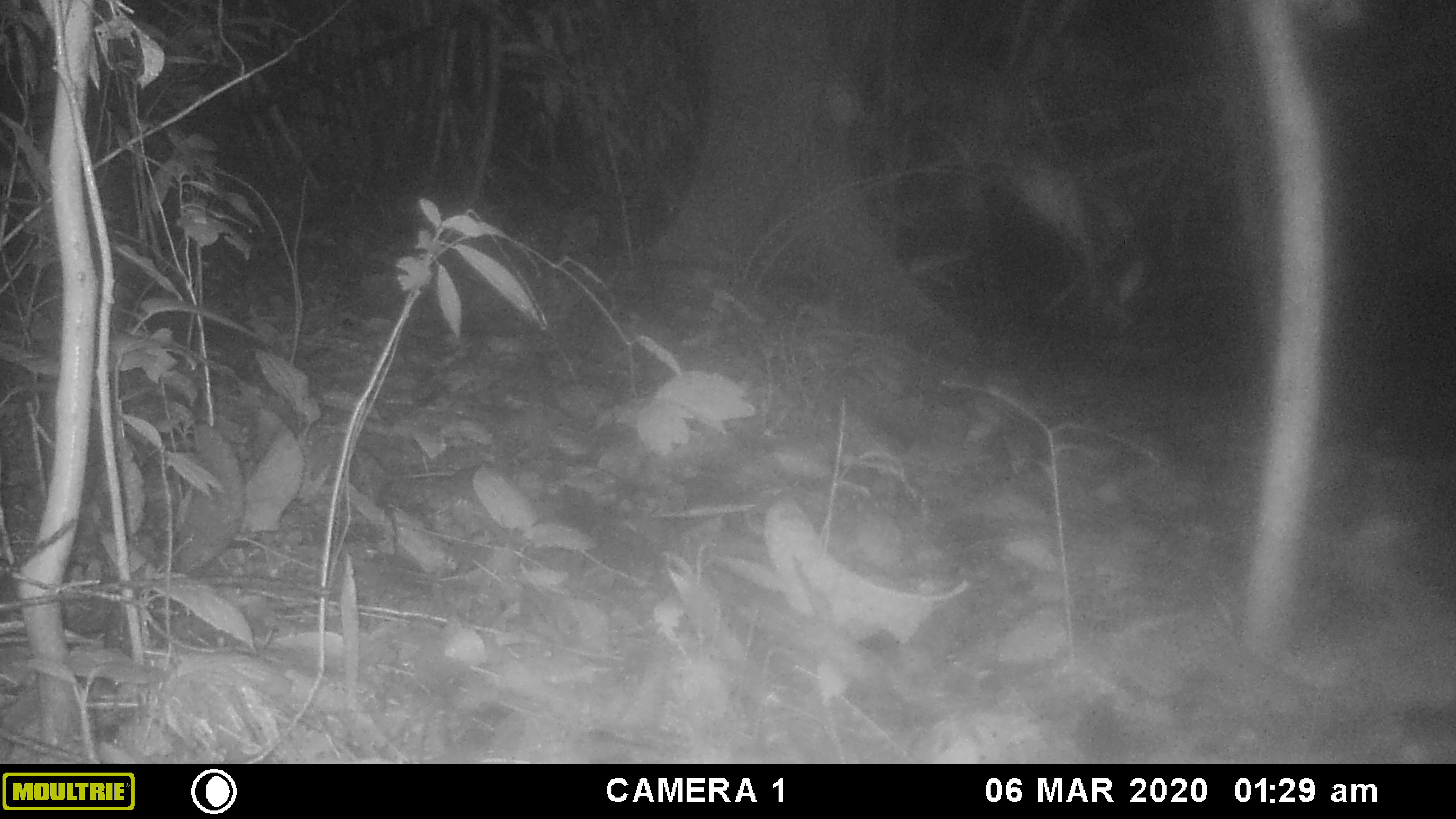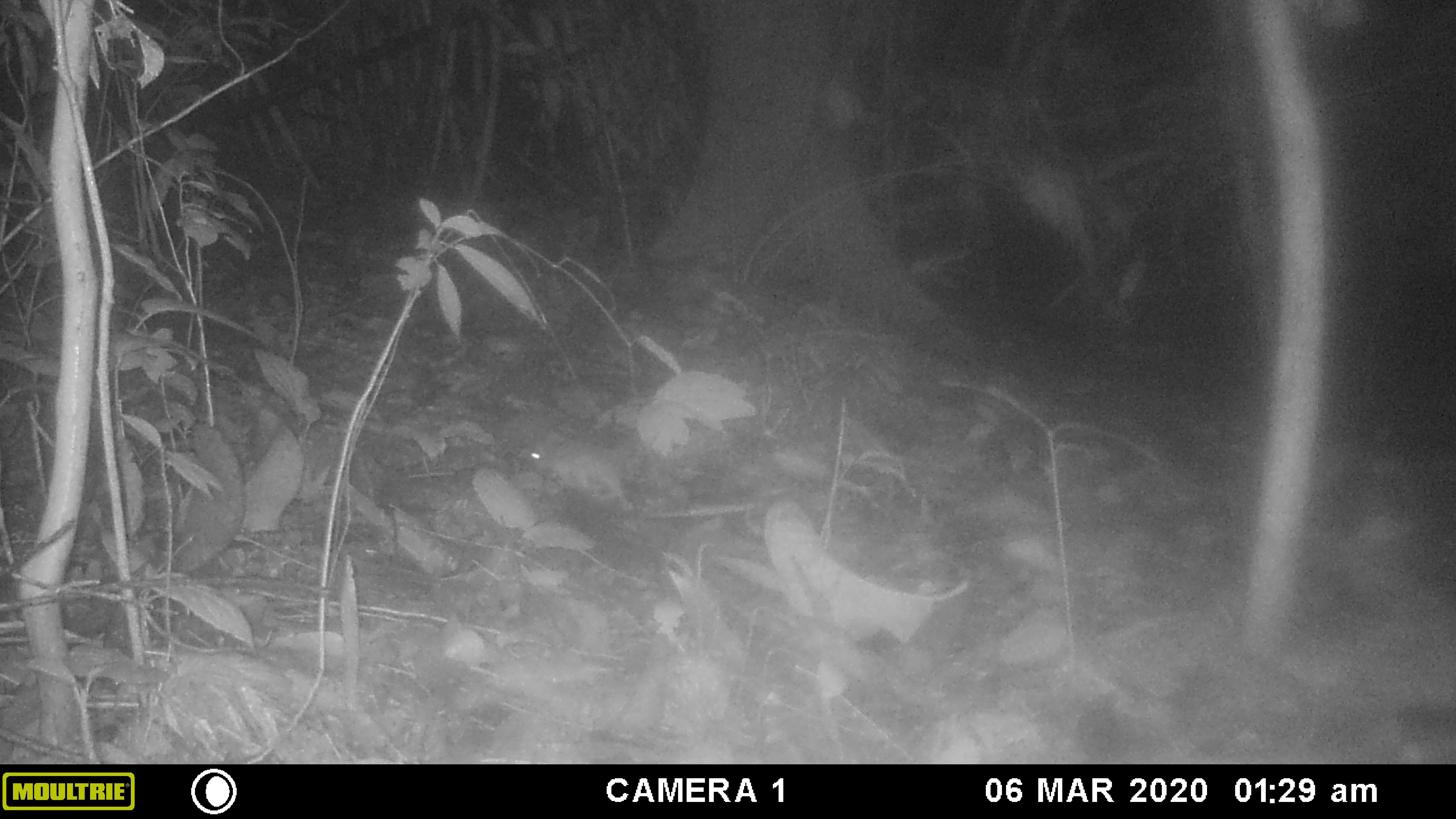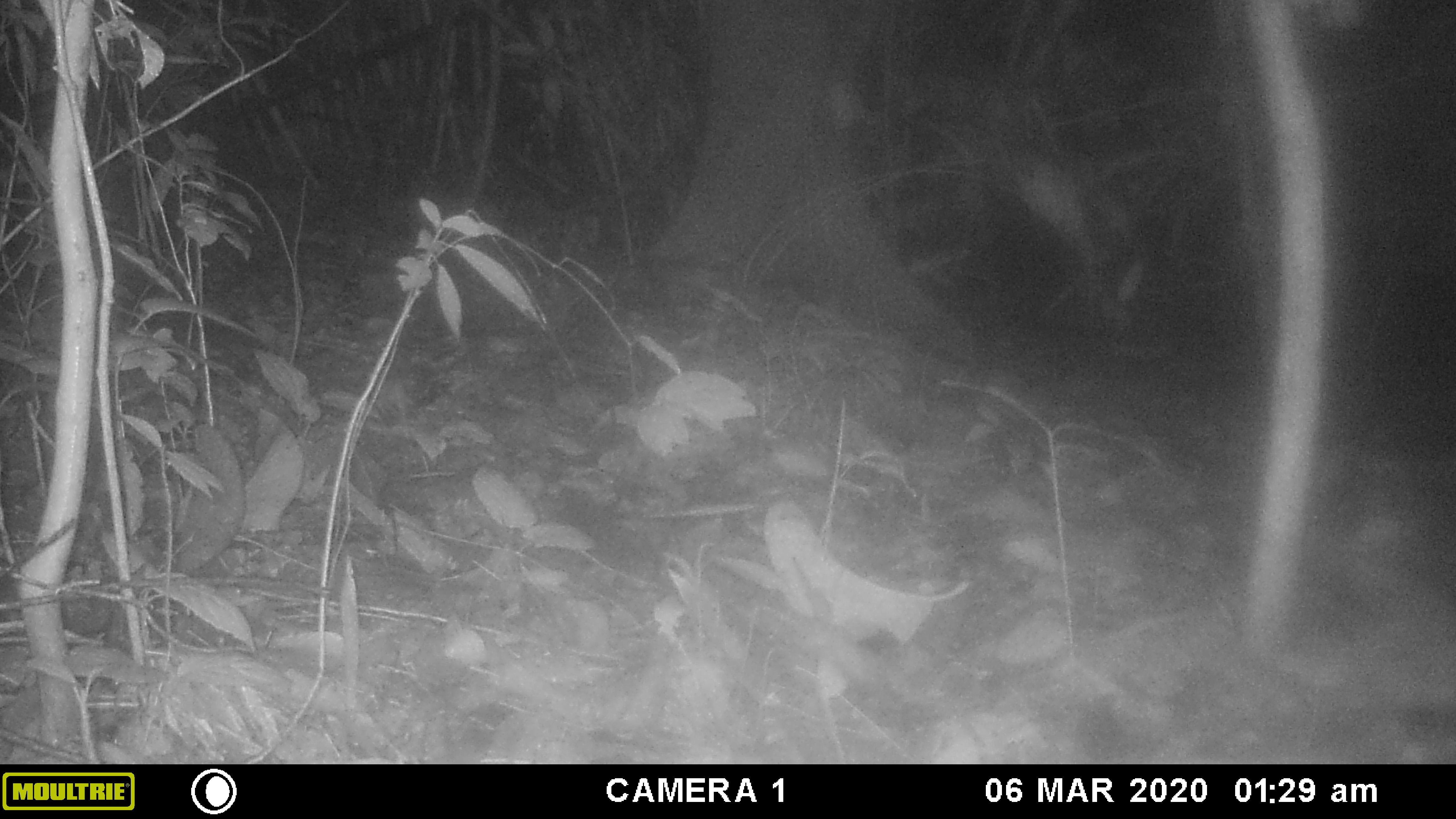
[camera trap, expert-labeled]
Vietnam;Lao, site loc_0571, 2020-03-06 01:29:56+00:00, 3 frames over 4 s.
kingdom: Animalia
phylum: Chordata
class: Mammalia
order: Rodentia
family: Muridae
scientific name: Muridae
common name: old-world mice and rats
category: unidentified murid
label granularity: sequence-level